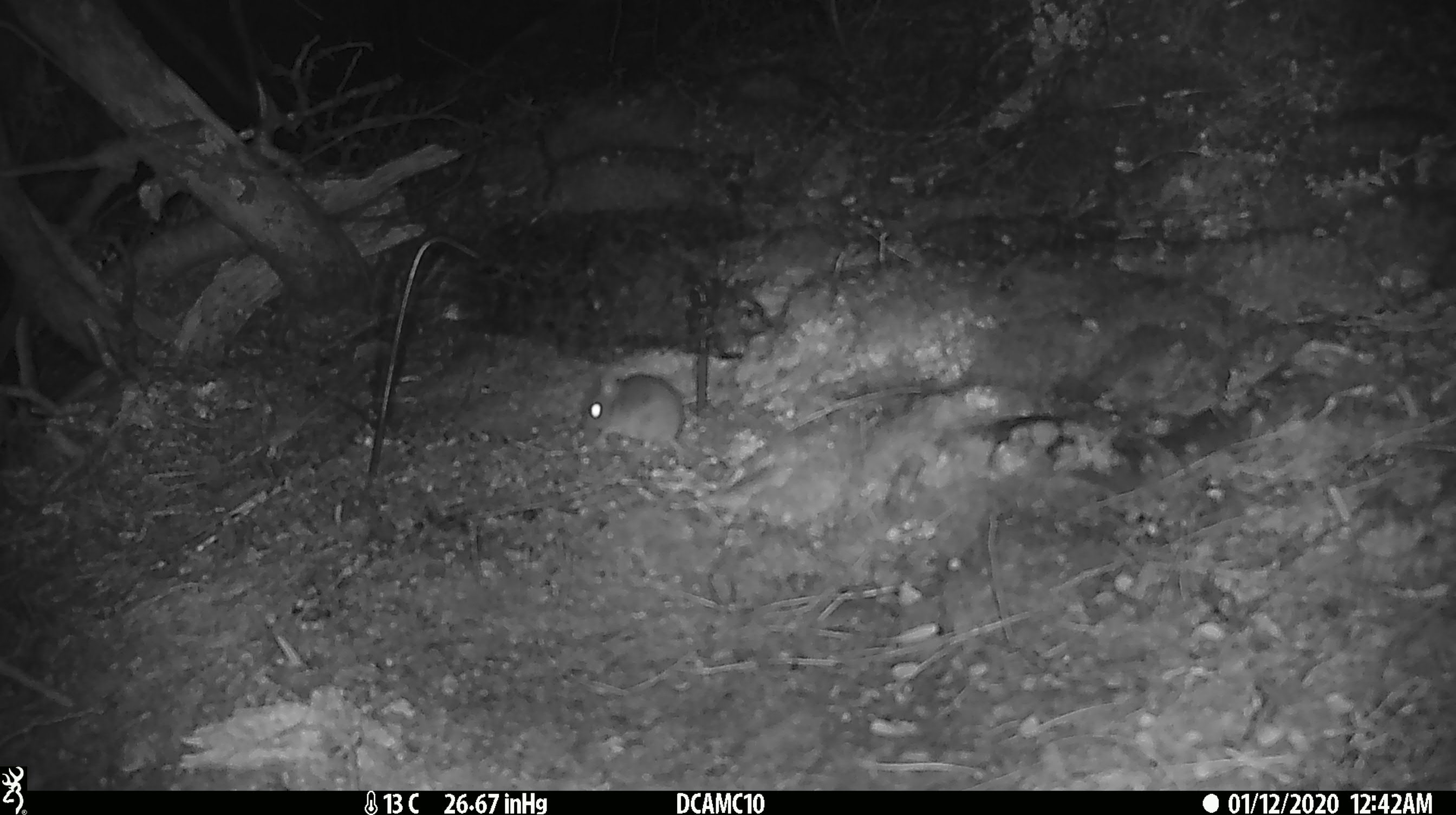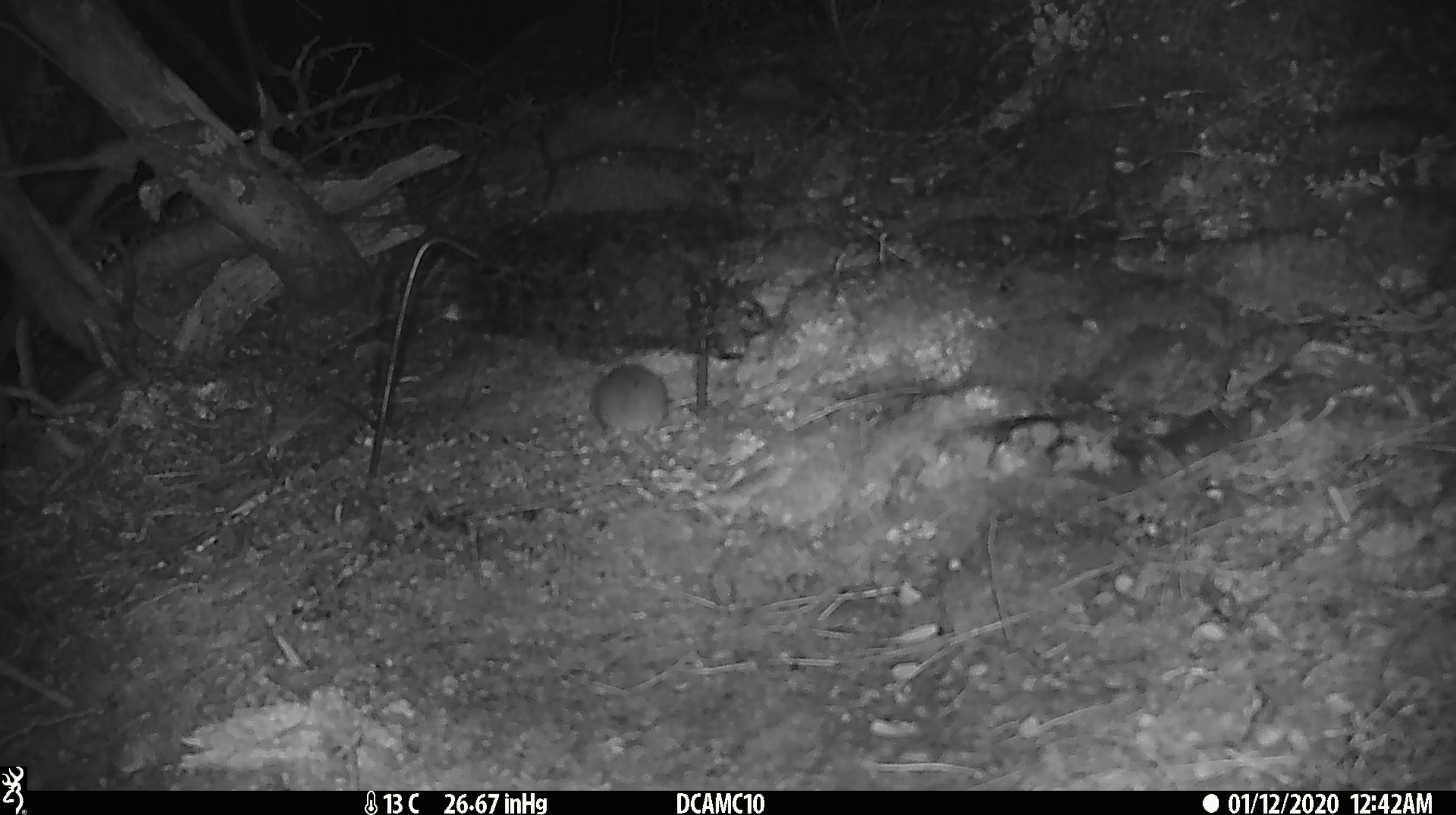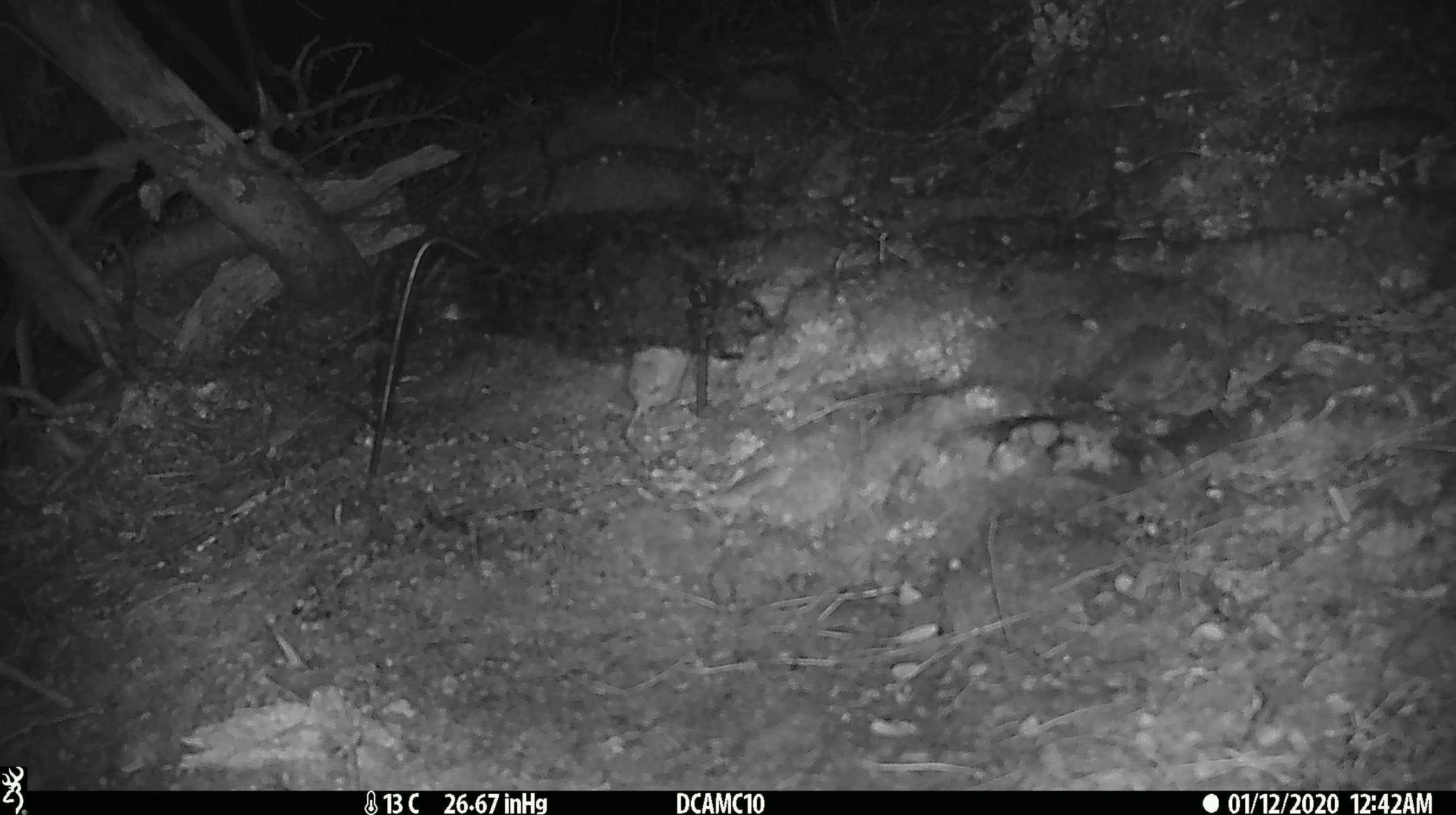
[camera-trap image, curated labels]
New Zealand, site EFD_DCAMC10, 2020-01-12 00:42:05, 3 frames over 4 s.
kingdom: Animalia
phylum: Chordata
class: Mammalia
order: Rodentia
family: Muridae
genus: Mus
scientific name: Mus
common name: mouse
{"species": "mouse (Mus)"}